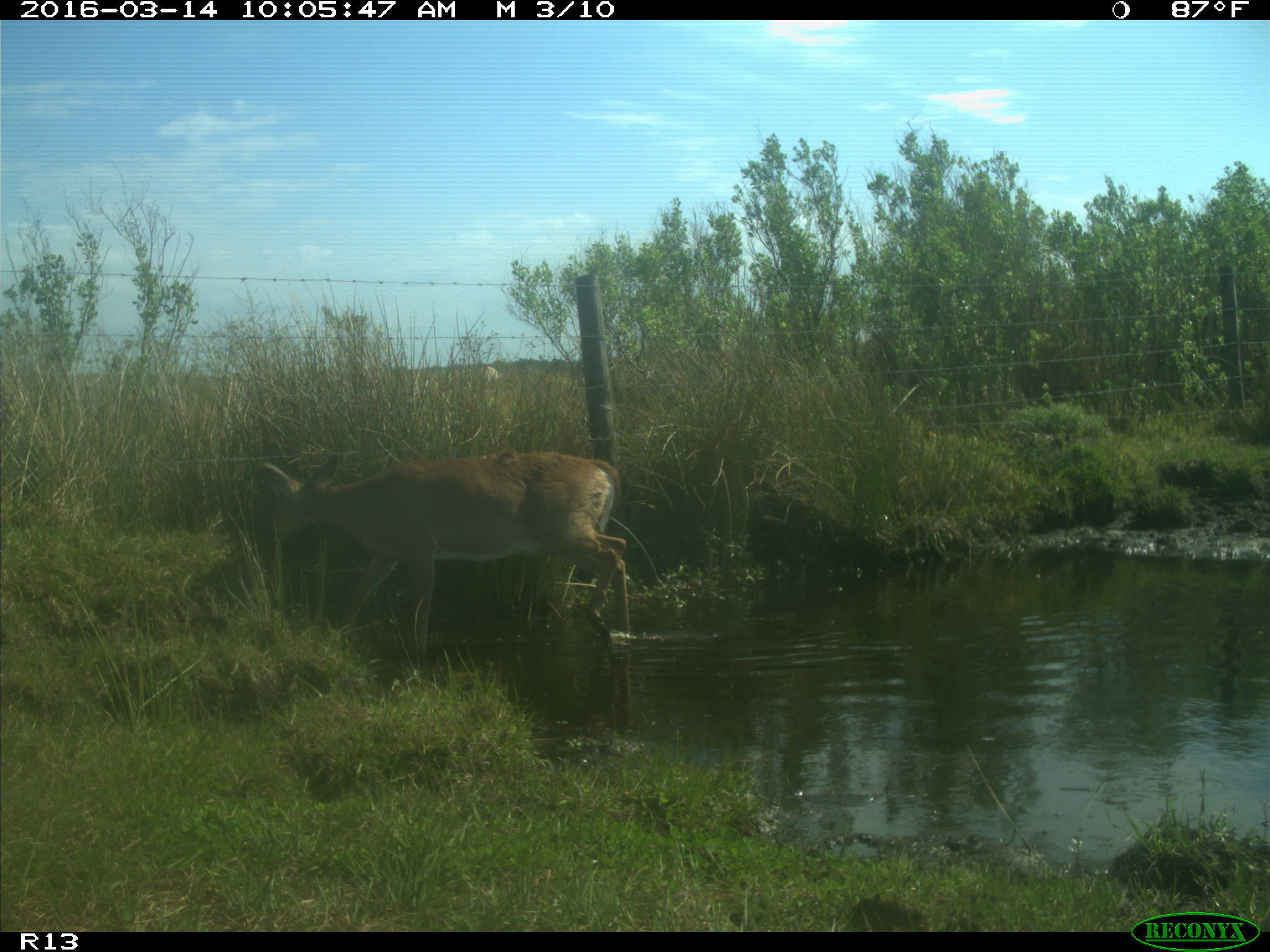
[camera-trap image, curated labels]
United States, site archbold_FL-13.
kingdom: Animalia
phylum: Chordata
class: Mammalia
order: Artiodactyla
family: Cervidae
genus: Odocoileus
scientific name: Odocoileus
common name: deer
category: unidentified deer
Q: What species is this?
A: Unidentified deer (deer) (Odocoileus).